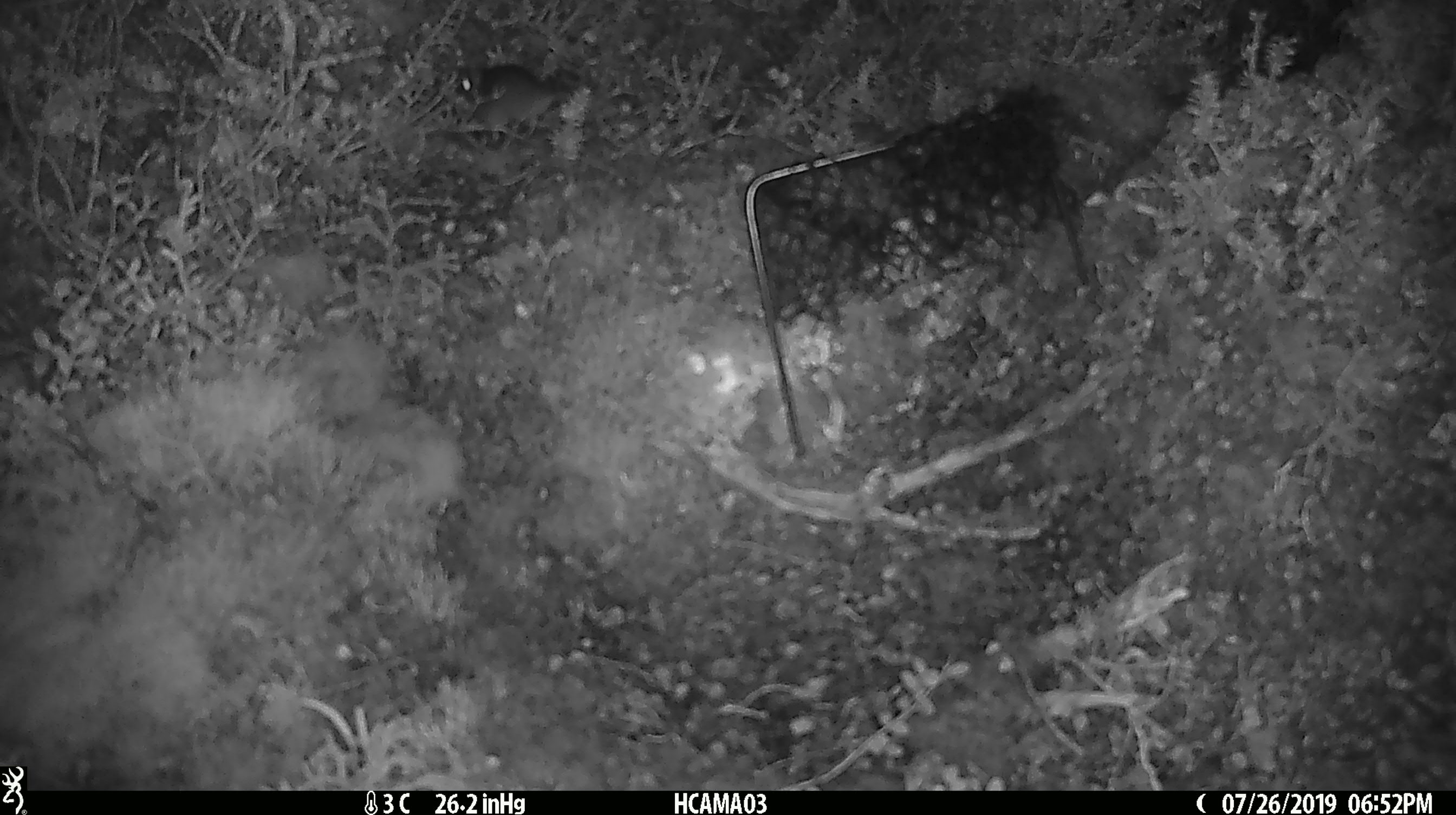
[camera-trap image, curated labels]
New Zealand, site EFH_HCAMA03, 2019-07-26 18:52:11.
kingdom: Animalia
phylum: Chordata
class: Mammalia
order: Rodentia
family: Muridae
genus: Mus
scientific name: Mus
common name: mouse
Mouse (Mus).